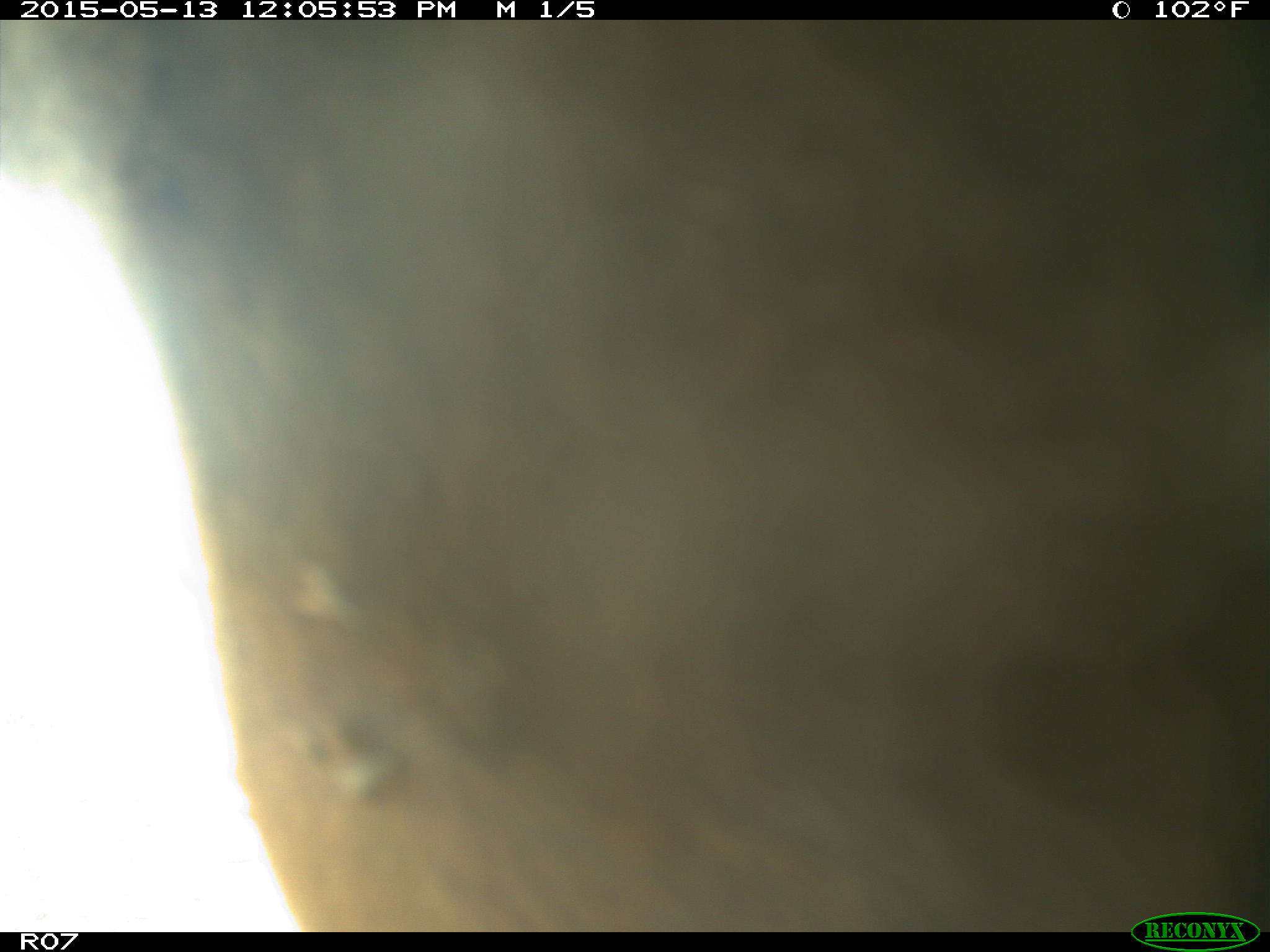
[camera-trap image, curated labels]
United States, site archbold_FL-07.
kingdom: Animalia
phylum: Chordata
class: Mammalia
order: Artiodactyla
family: Bovidae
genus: Bos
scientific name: Bos taurus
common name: domestic cow